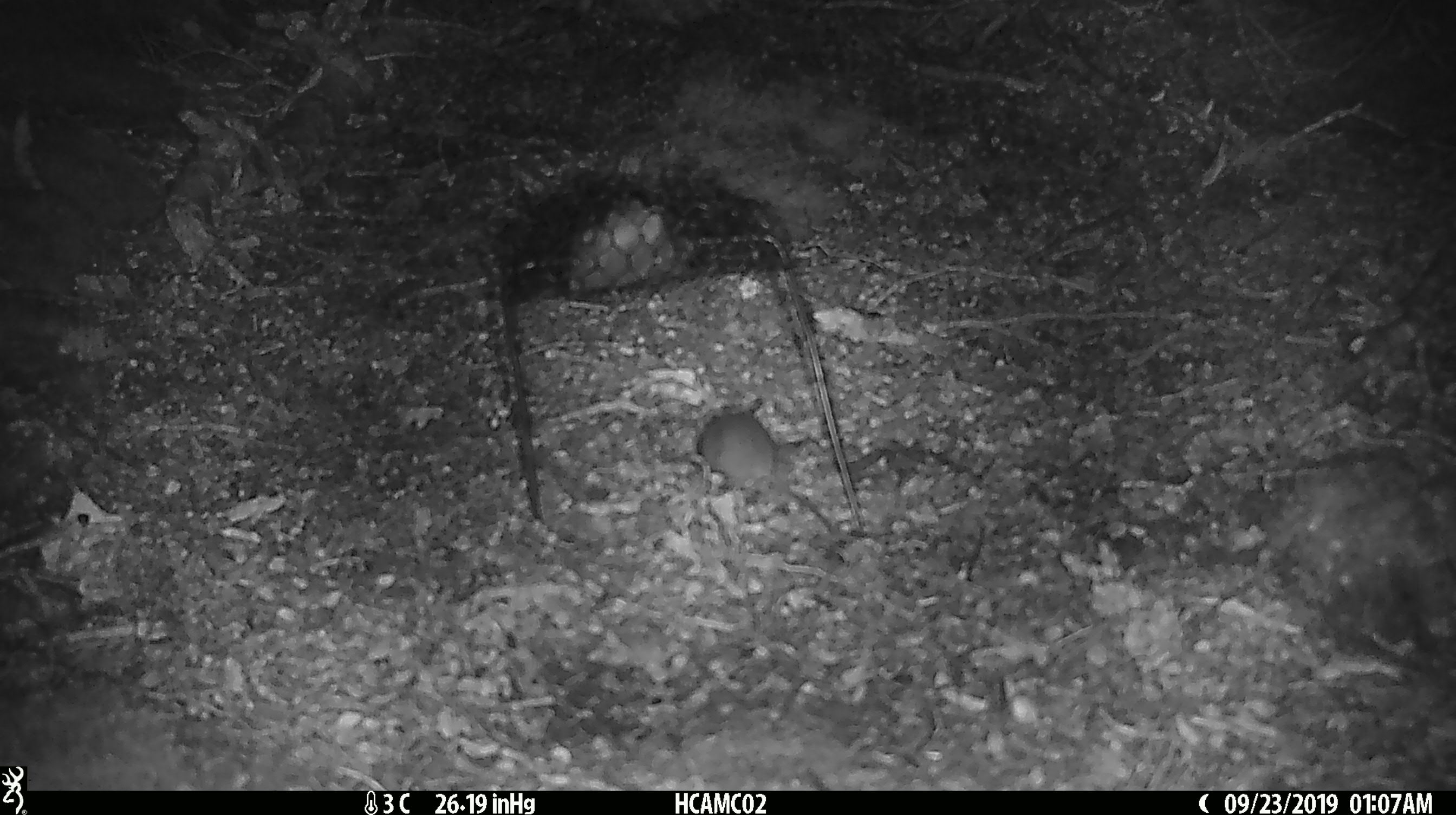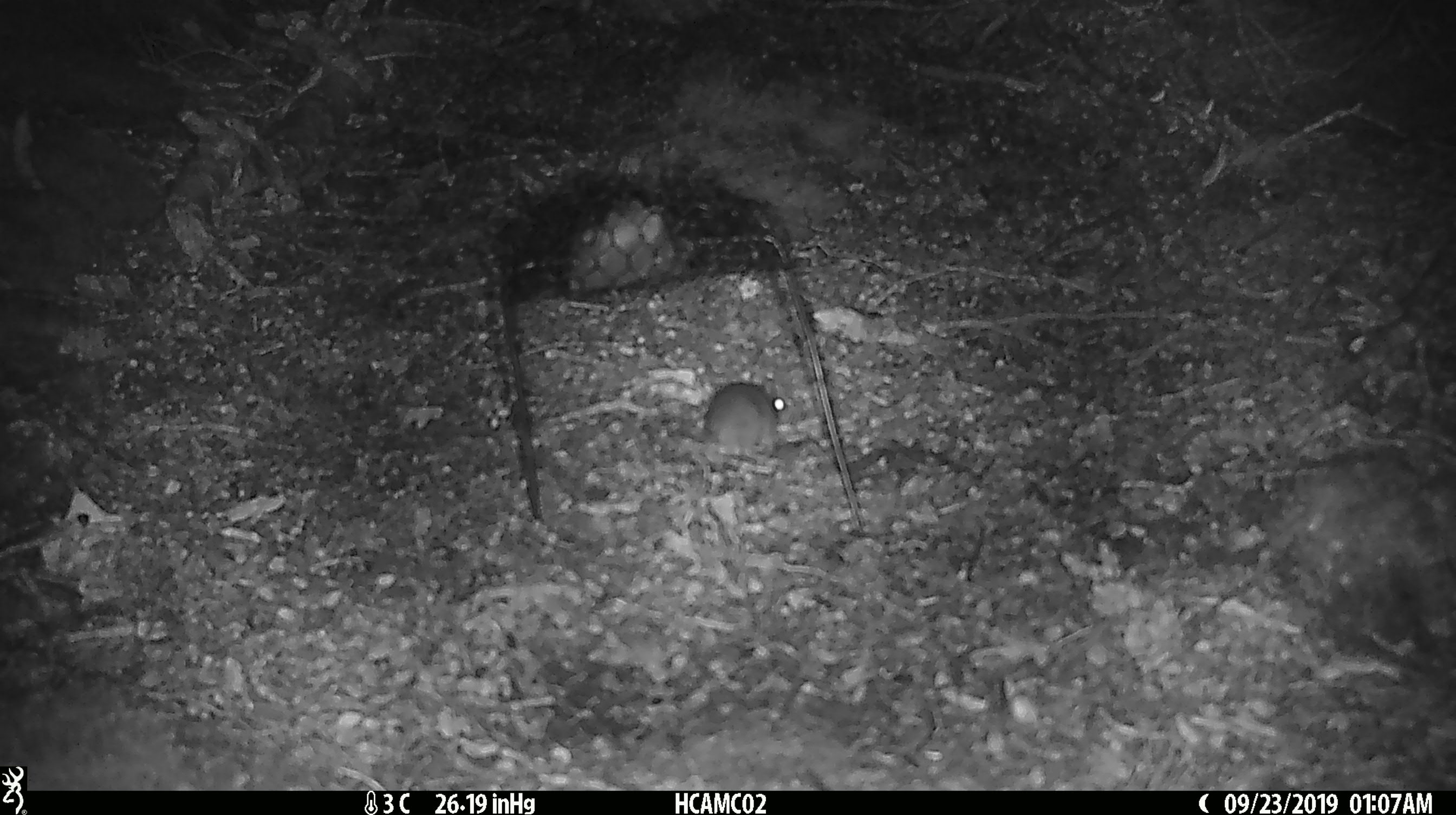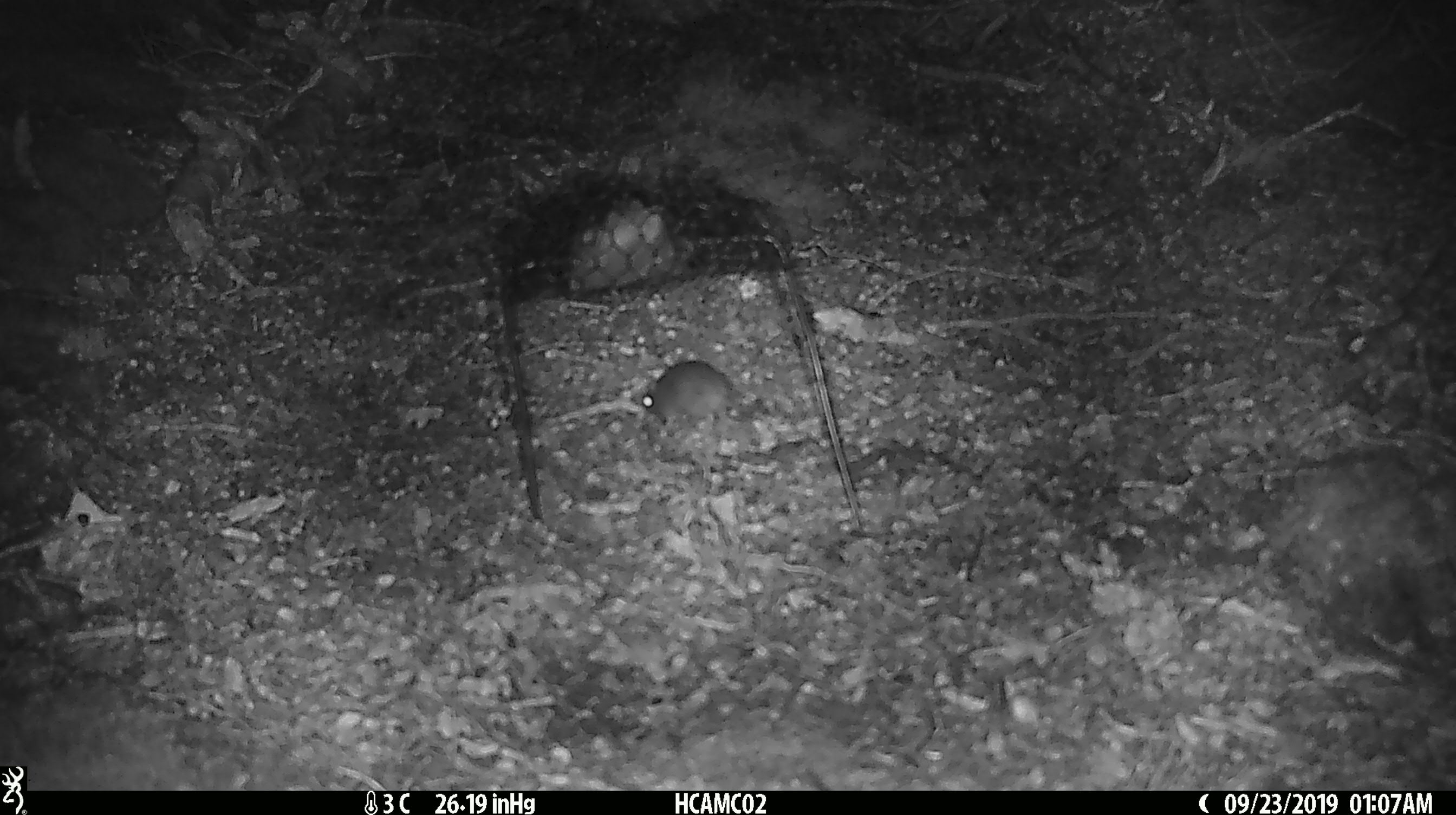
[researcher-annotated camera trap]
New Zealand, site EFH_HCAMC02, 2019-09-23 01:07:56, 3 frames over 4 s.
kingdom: Animalia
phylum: Chordata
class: Mammalia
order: Rodentia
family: Muridae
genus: Mus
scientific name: Mus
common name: mouse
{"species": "mouse (Mus)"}